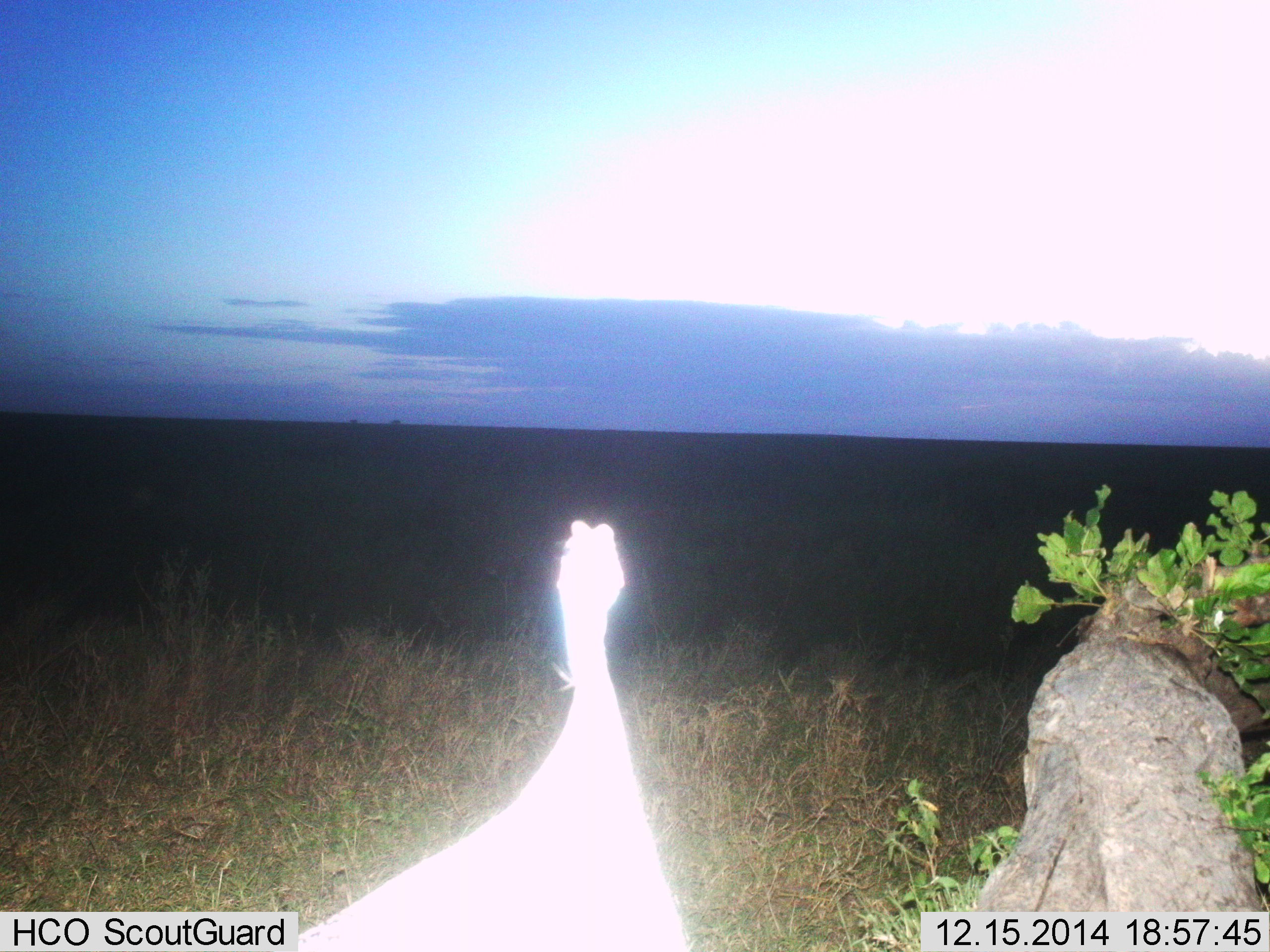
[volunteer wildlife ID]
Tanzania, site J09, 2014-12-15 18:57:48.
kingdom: Animalia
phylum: Chordata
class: Aves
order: Galliformes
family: Numididae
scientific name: Numididae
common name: guinea fowl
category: guineafowl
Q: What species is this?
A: Guineafowl (guinea fowl) (Numididae).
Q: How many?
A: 1.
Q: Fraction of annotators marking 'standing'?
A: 82%.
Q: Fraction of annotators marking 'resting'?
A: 0%.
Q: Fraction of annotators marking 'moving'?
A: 18%.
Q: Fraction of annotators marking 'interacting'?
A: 0%.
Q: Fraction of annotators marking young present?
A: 0%.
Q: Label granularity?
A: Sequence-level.